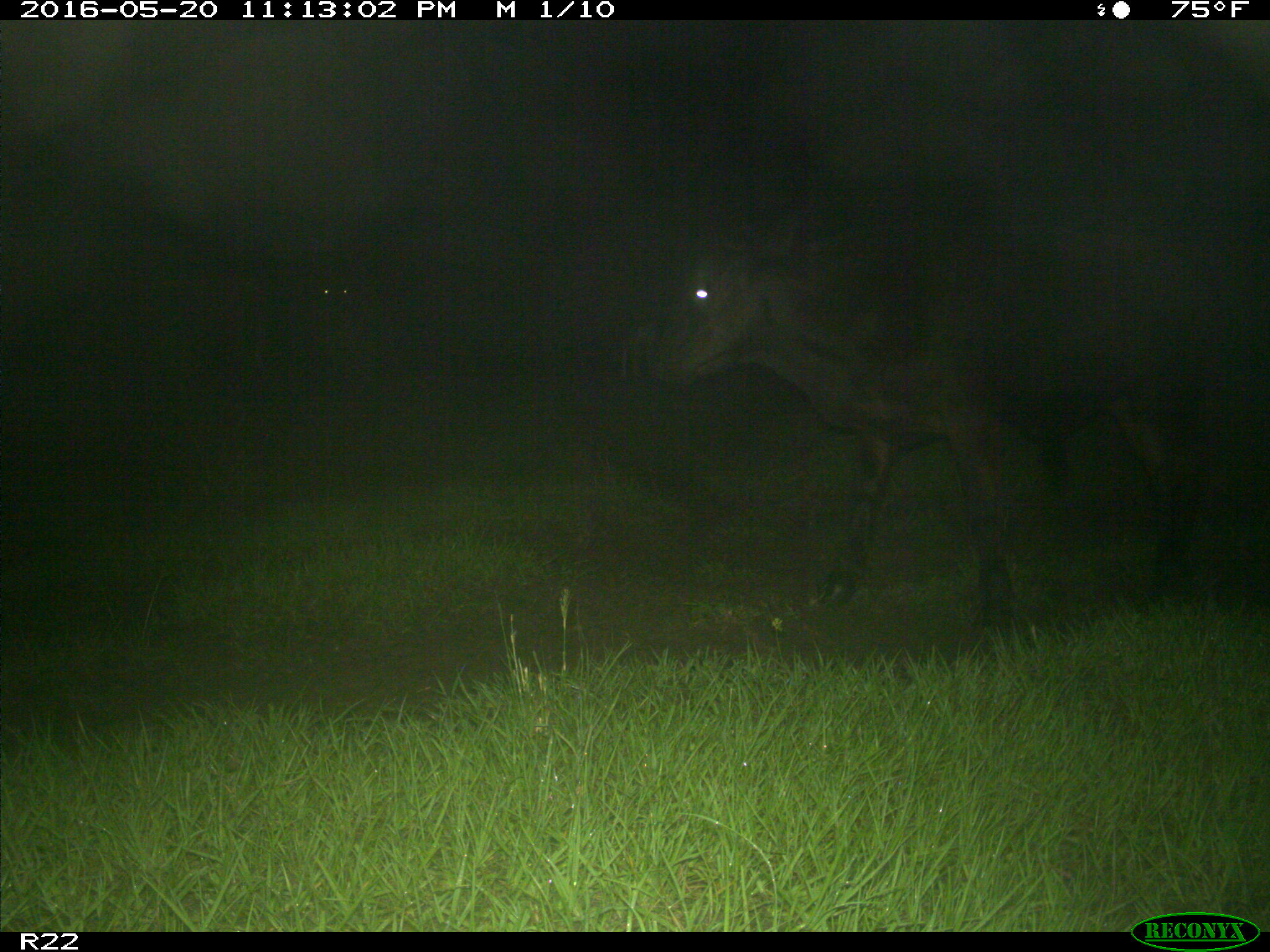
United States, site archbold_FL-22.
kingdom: Animalia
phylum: Chordata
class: Mammalia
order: Artiodactyla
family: Bovidae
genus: Bos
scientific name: Bos taurus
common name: domestic cow